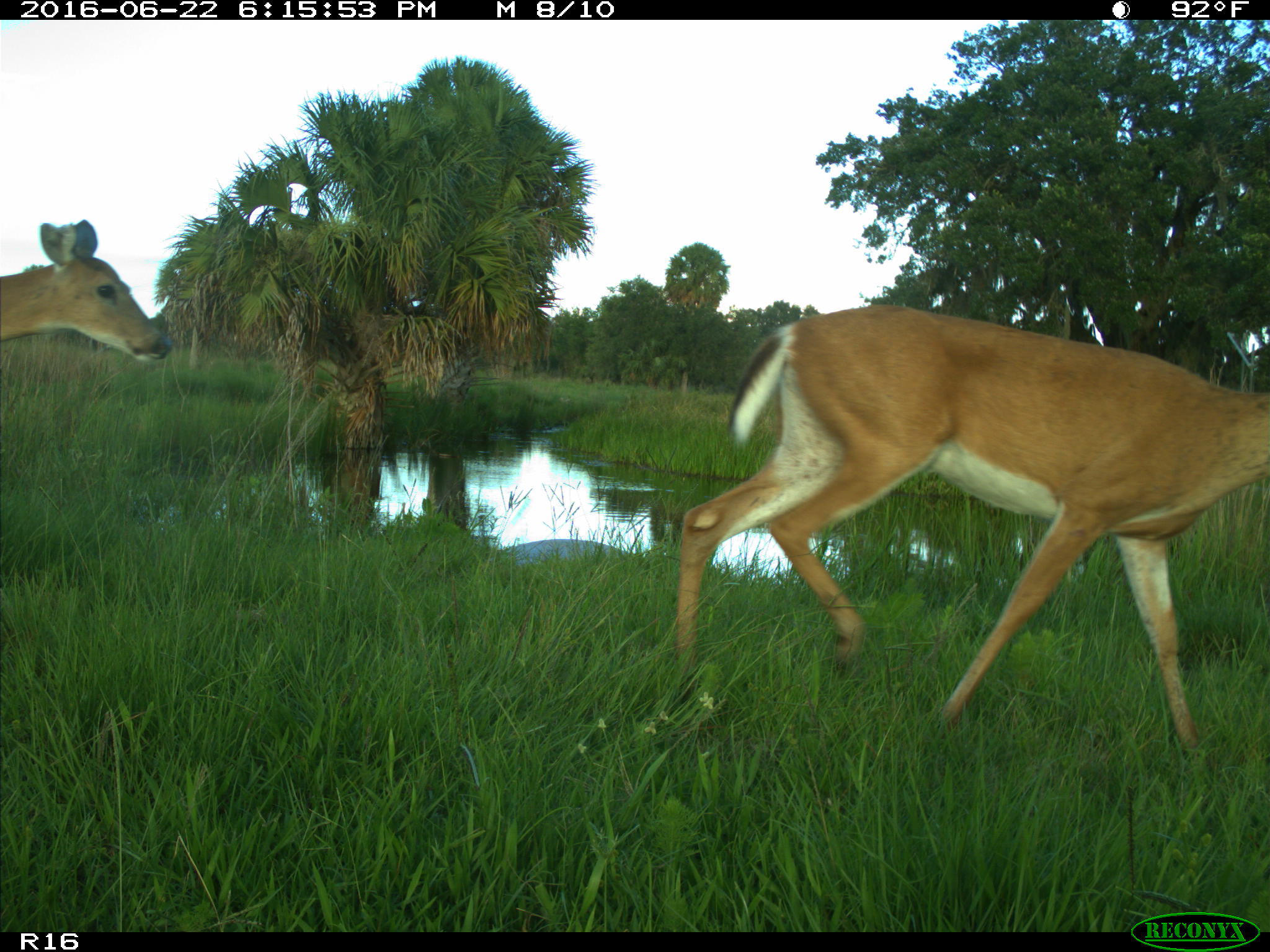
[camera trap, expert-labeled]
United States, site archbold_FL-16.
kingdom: Animalia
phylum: Chordata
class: Mammalia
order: Artiodactyla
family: Cervidae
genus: Odocoileus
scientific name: Odocoileus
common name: deer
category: unidentified deer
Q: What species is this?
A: Unidentified deer (deer) (Odocoileus).